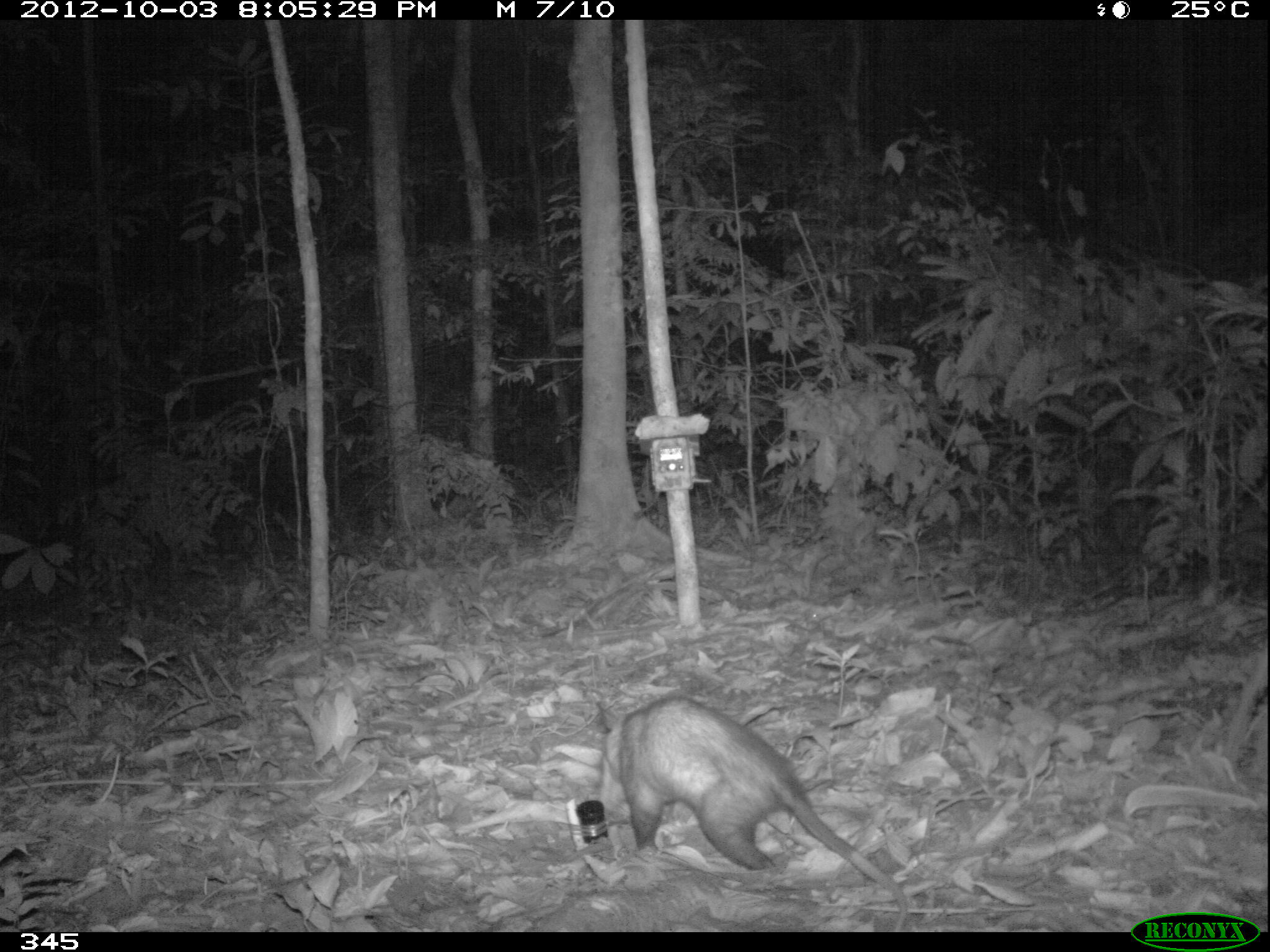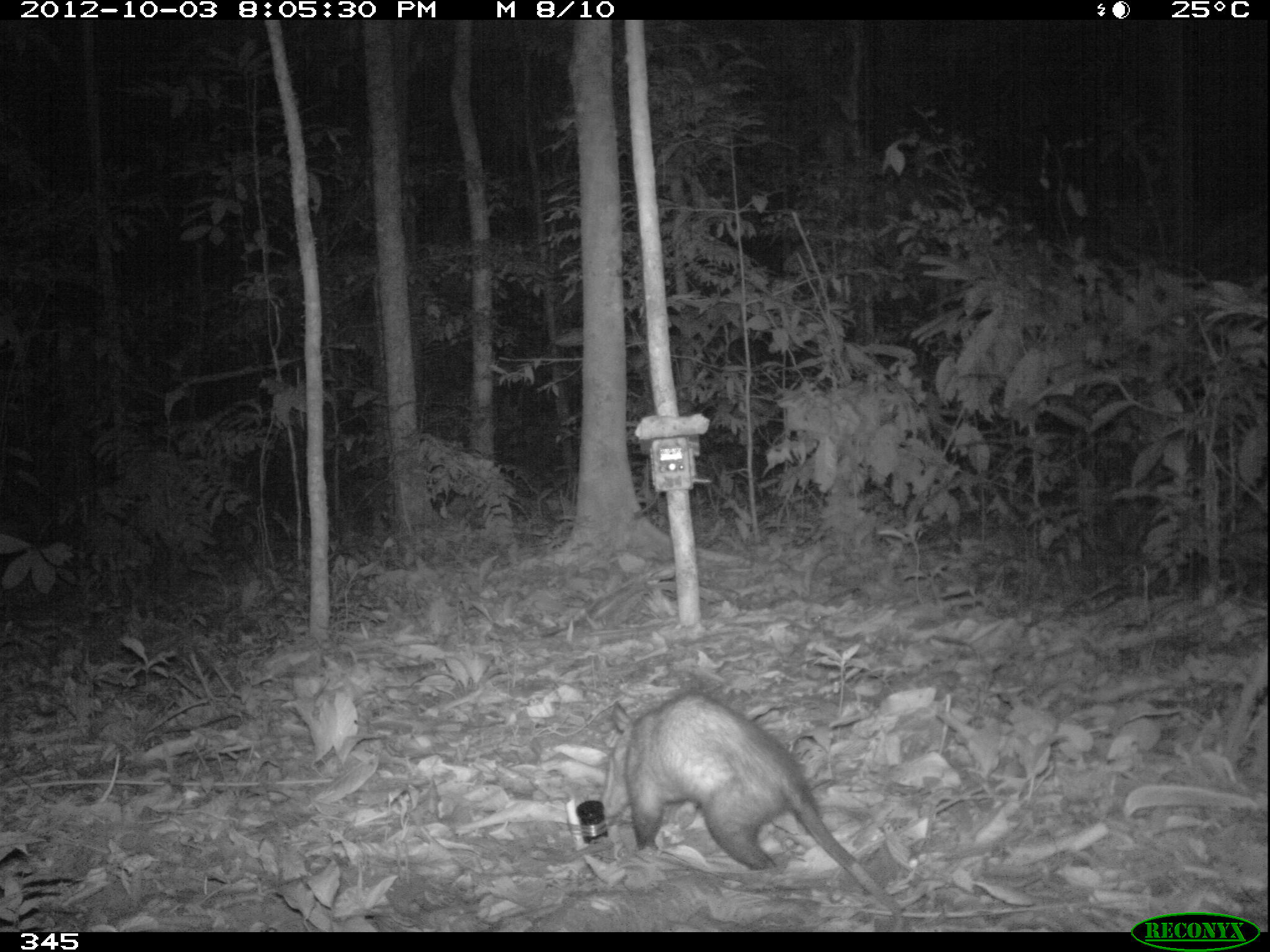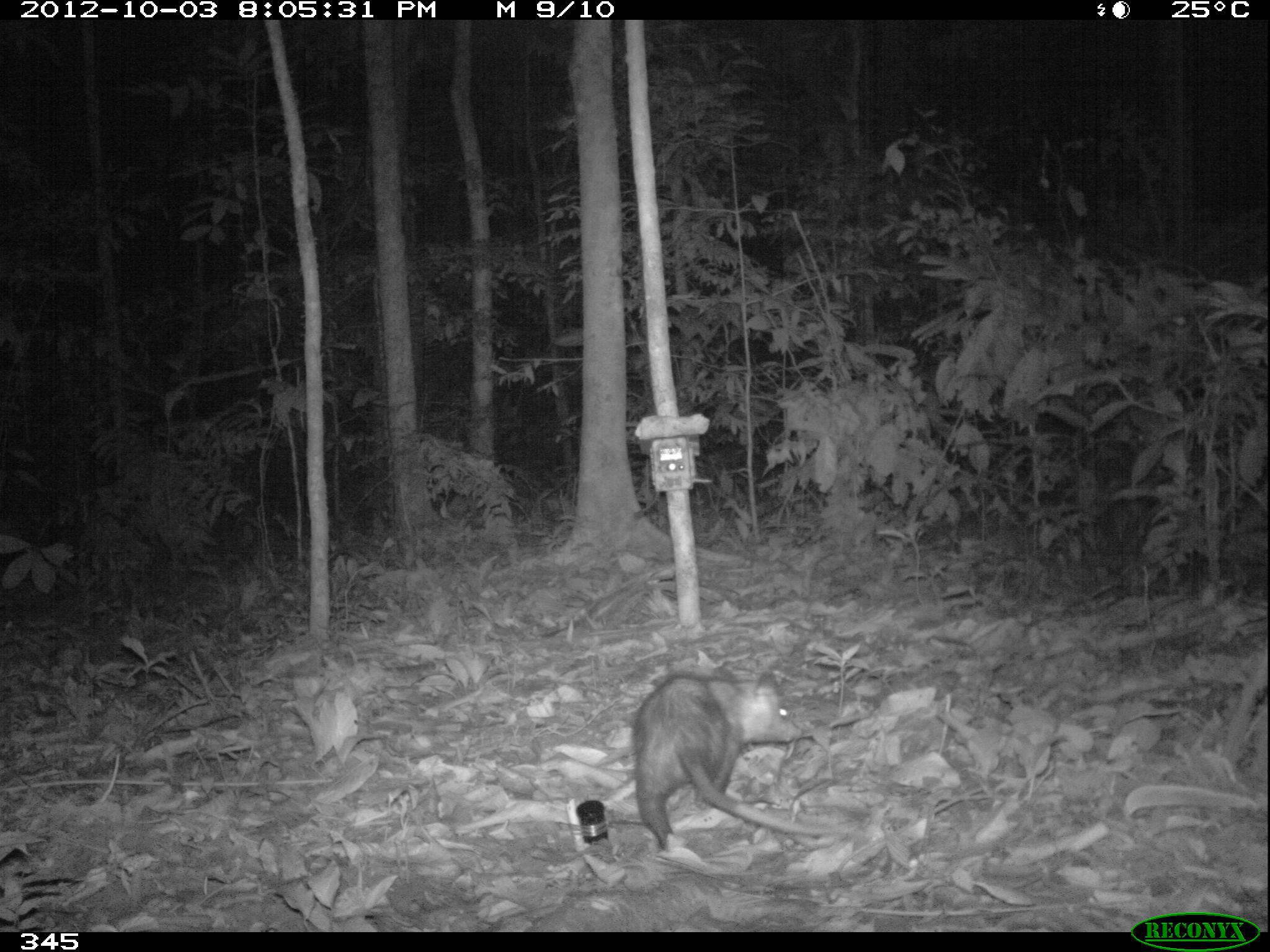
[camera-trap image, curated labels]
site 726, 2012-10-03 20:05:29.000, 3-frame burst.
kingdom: Animalia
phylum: Chordata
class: Mammalia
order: Didelphimorphia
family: Didelphidae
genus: Didelphis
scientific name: Didelphis marsupialis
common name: southern opossum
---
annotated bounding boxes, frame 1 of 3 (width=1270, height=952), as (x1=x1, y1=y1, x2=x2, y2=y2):
didelphis marsupialis: (x1=598, y1=684, x2=917, y2=931)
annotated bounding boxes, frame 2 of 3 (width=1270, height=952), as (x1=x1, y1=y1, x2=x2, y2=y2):
didelphis marsupialis: (x1=598, y1=686, x2=901, y2=932)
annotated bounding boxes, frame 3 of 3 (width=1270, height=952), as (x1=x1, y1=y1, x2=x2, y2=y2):
didelphis marsupialis: (x1=633, y1=666, x2=861, y2=851)